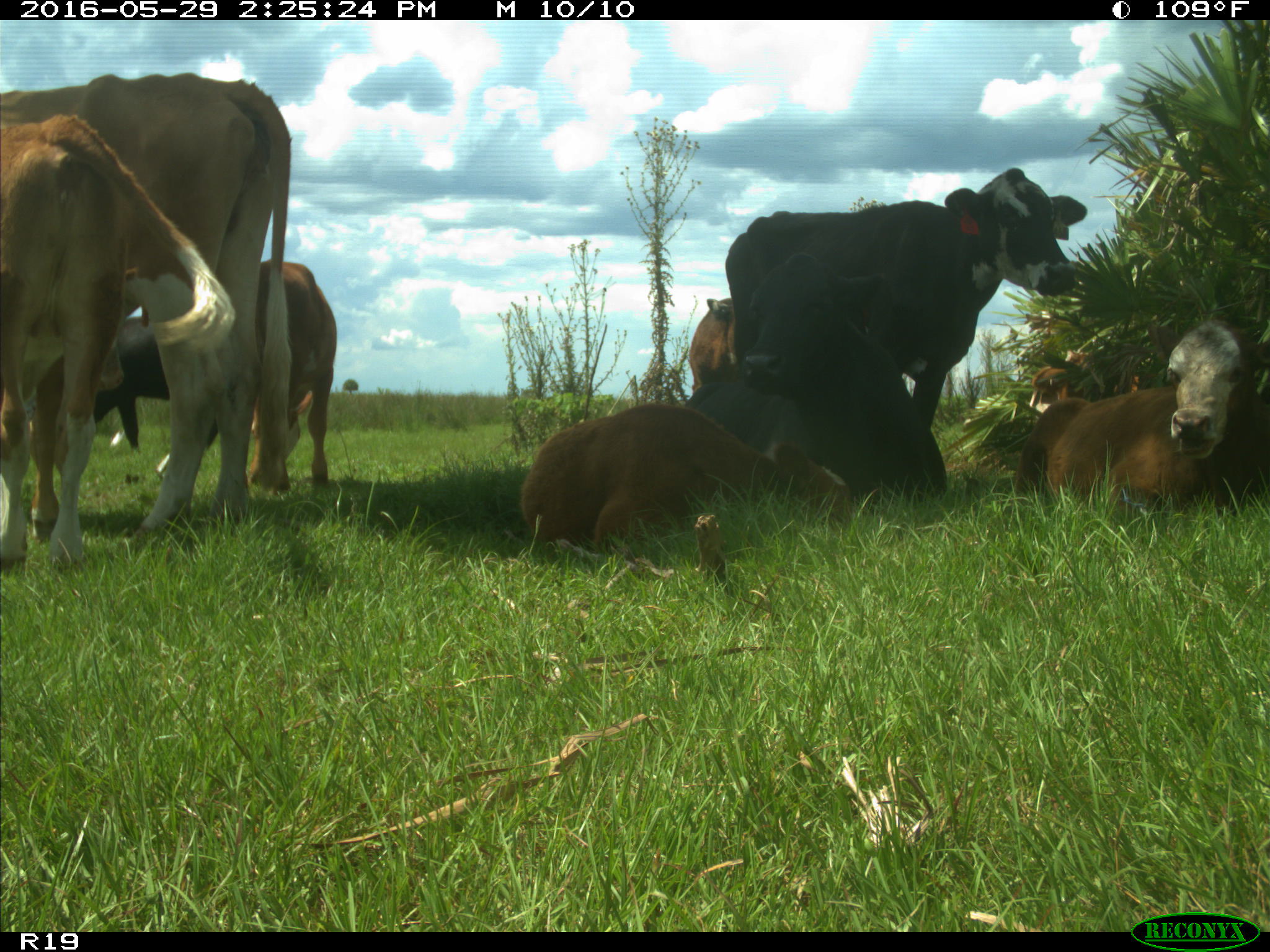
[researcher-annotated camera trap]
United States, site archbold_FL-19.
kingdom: Animalia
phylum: Chordata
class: Mammalia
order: Artiodactyla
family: Bovidae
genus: Bos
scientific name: Bos taurus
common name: domestic cow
Bos taurus (domestic cow).